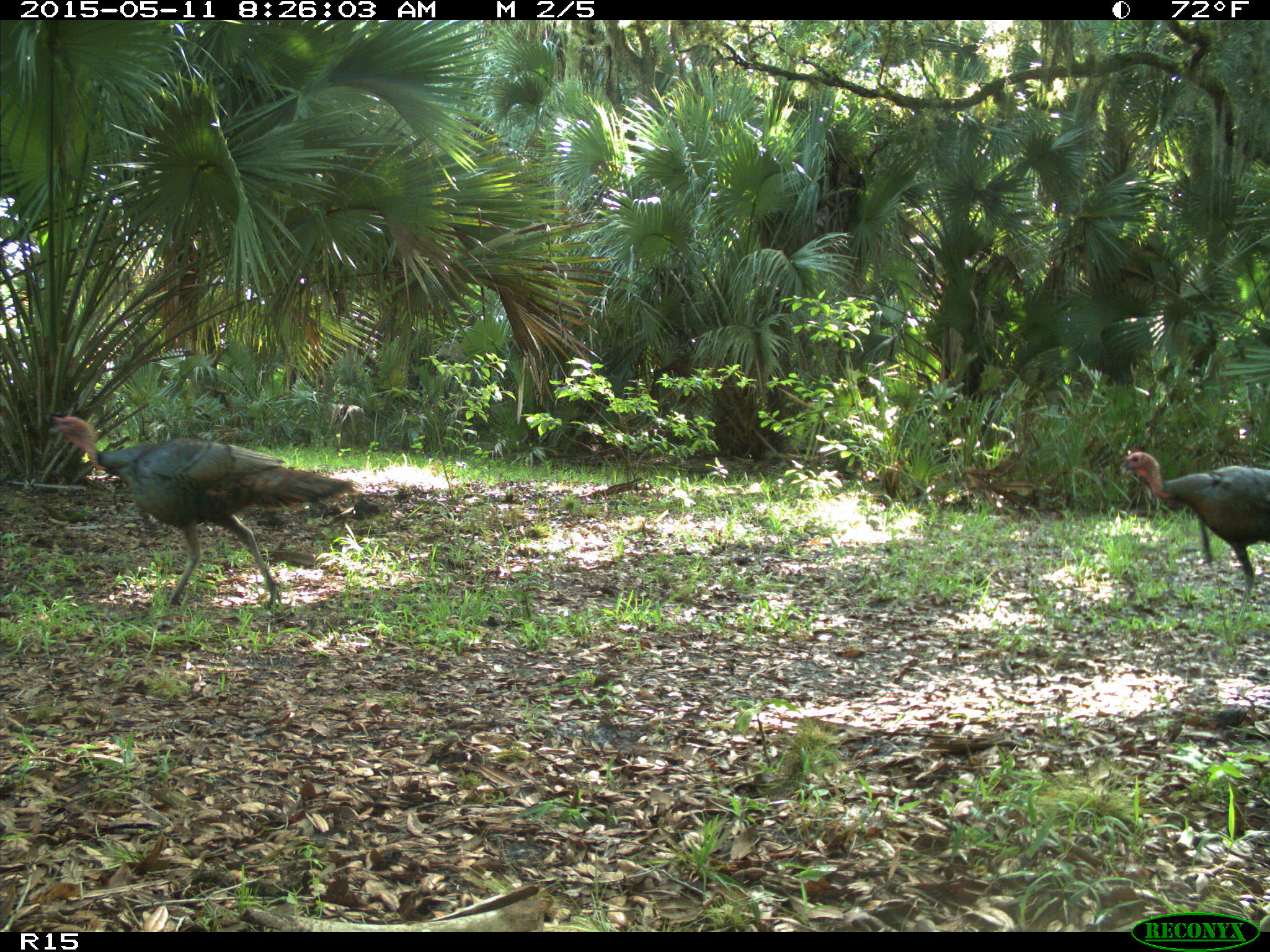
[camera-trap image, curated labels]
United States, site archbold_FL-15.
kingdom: Animalia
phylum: Chordata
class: Aves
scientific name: Aves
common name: birds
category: unidentified bird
Unidentified bird (birds) (Aves).